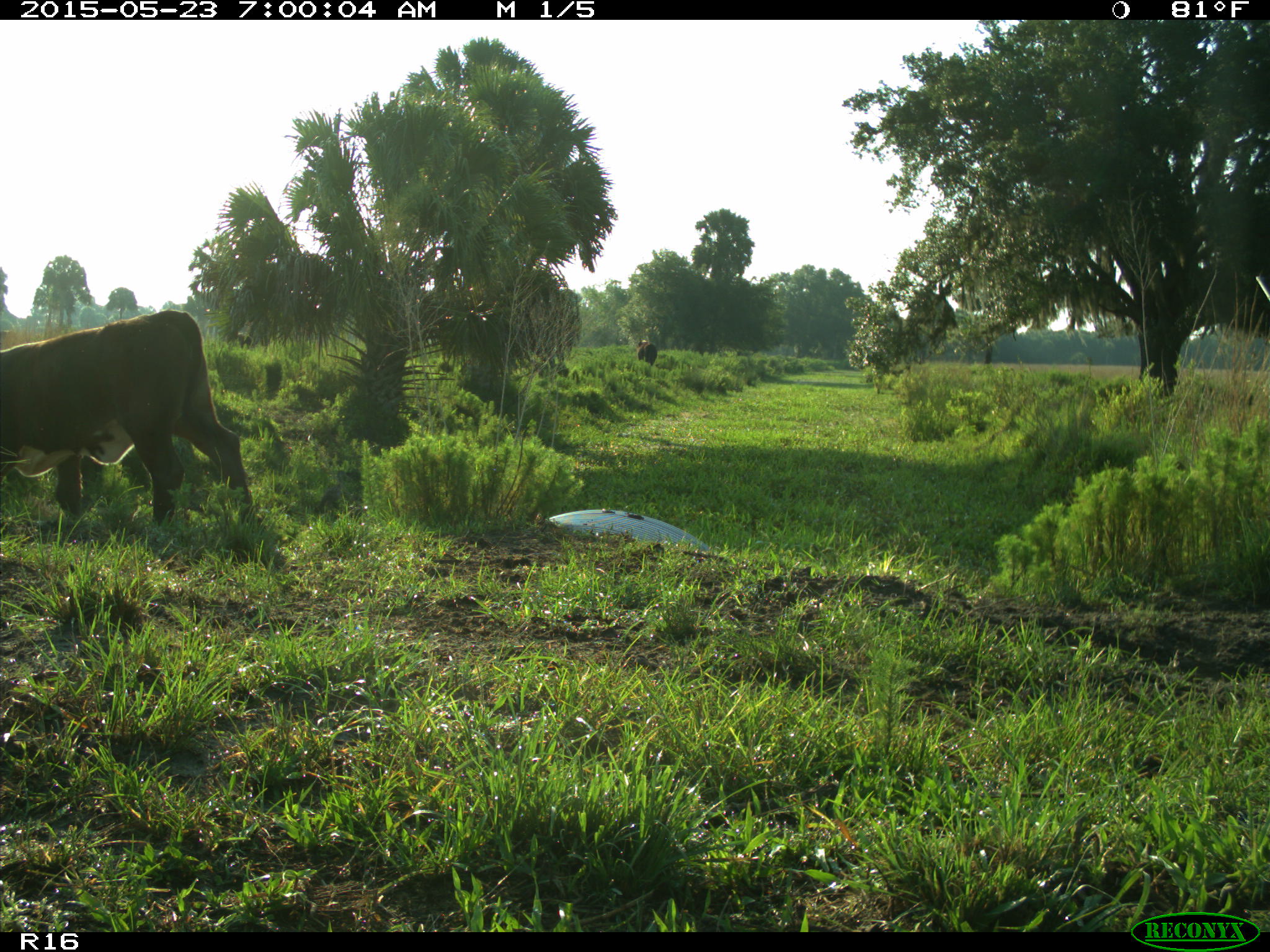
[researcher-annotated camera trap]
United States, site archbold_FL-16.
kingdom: Animalia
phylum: Chordata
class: Mammalia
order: Artiodactyla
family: Bovidae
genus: Bos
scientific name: Bos taurus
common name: domestic cow